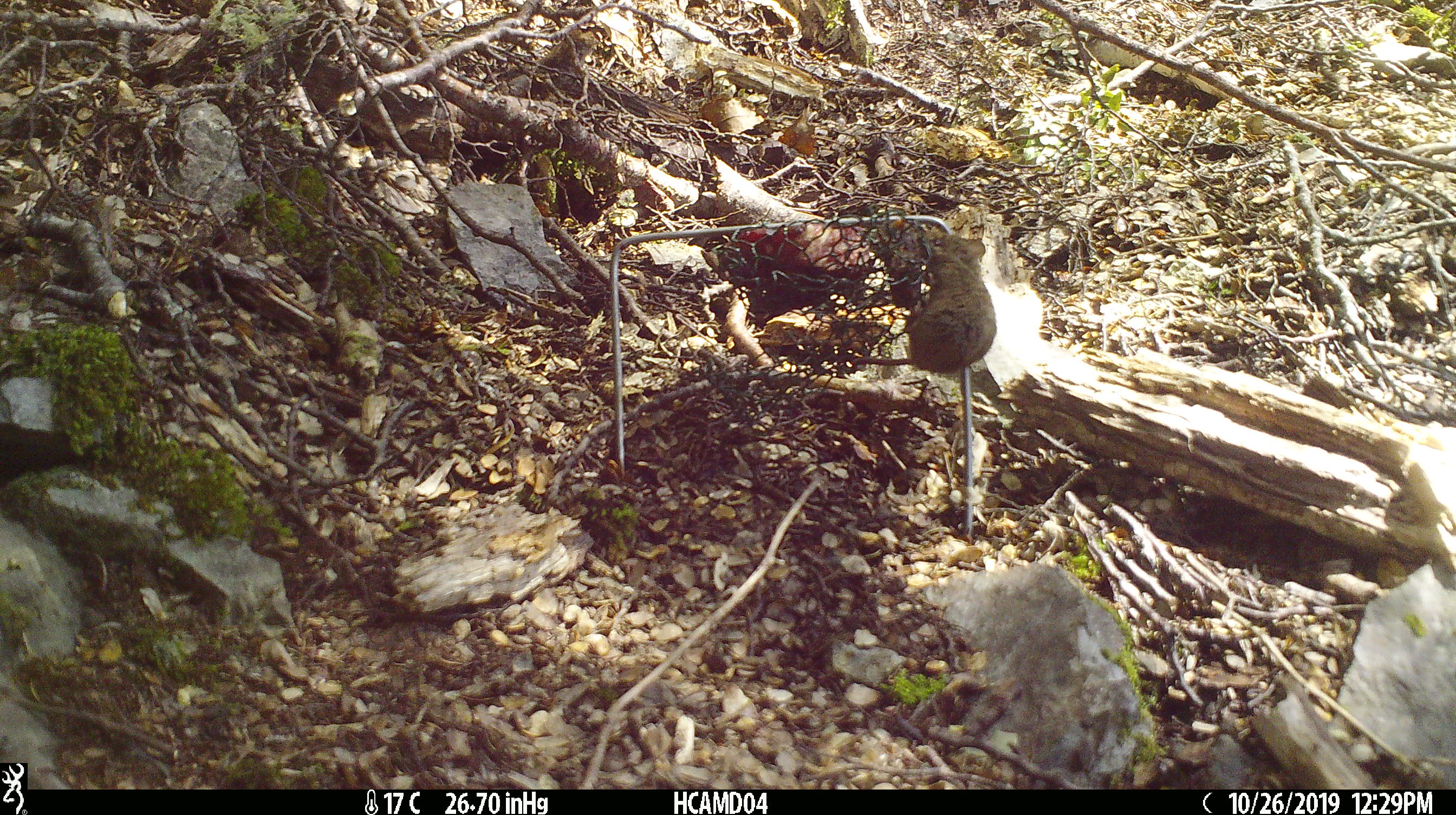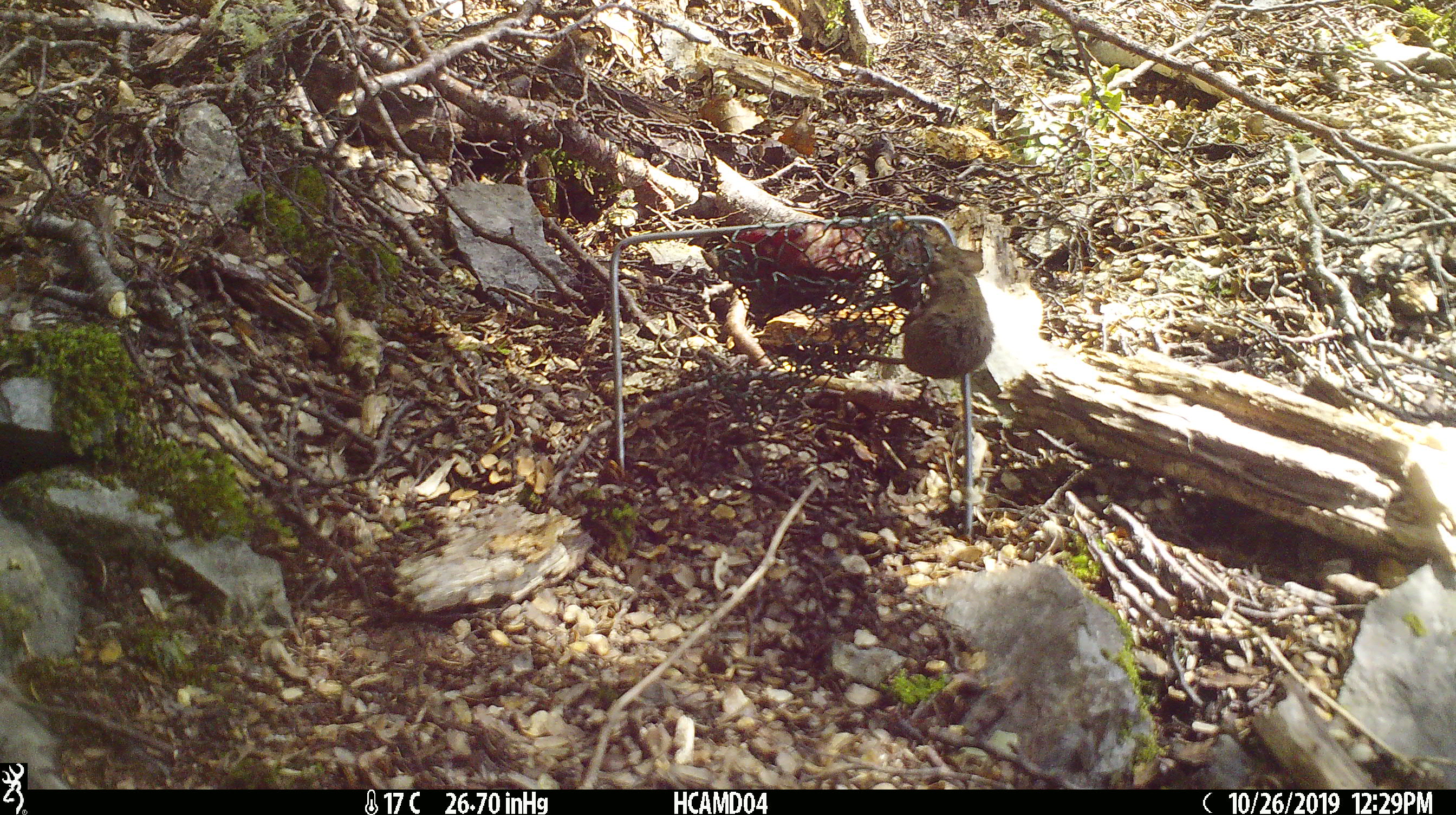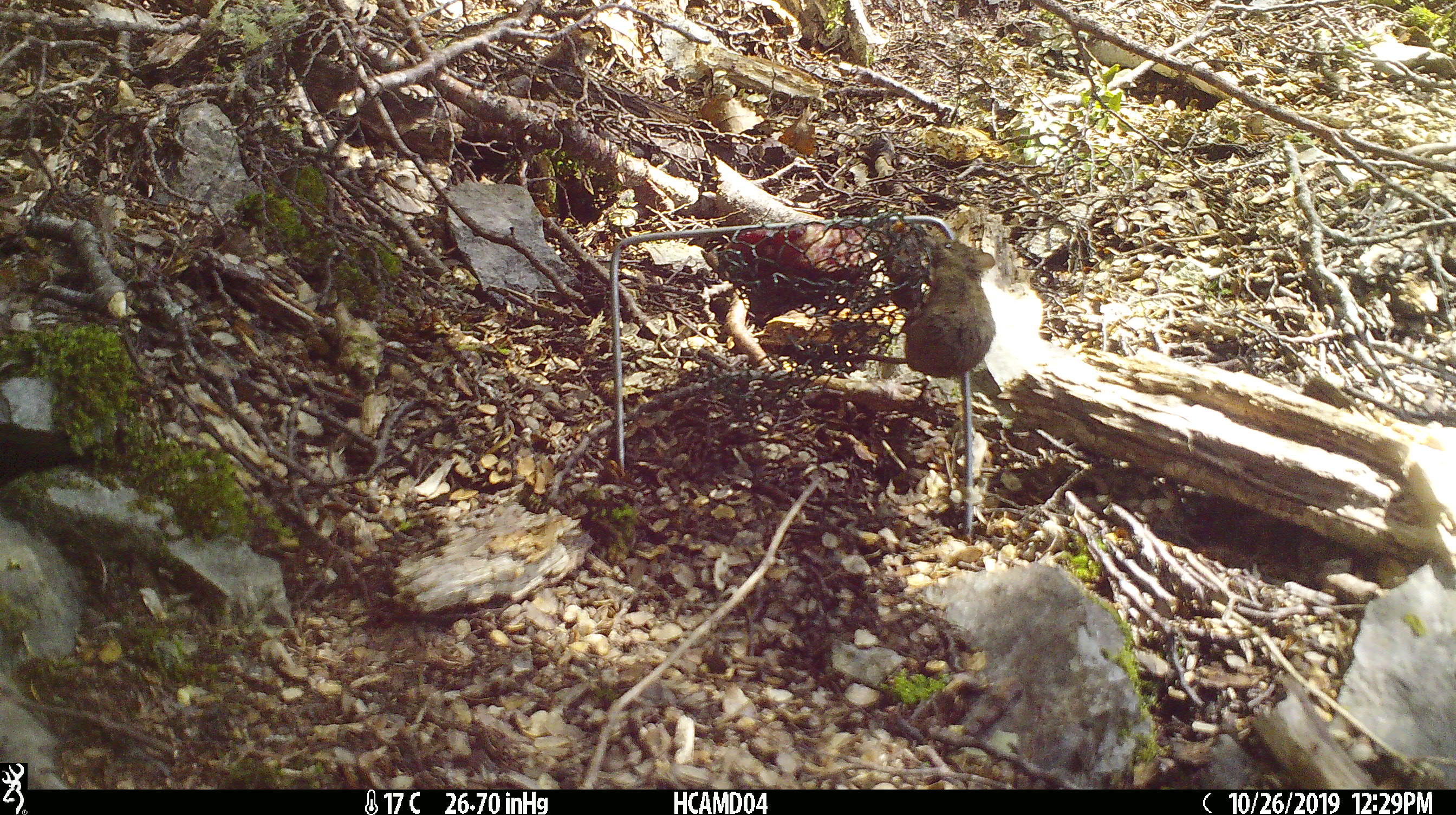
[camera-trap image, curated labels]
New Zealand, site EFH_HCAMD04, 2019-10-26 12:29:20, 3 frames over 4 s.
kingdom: Animalia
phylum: Chordata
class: Mammalia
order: Rodentia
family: Muridae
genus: Mus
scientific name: Mus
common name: mouse